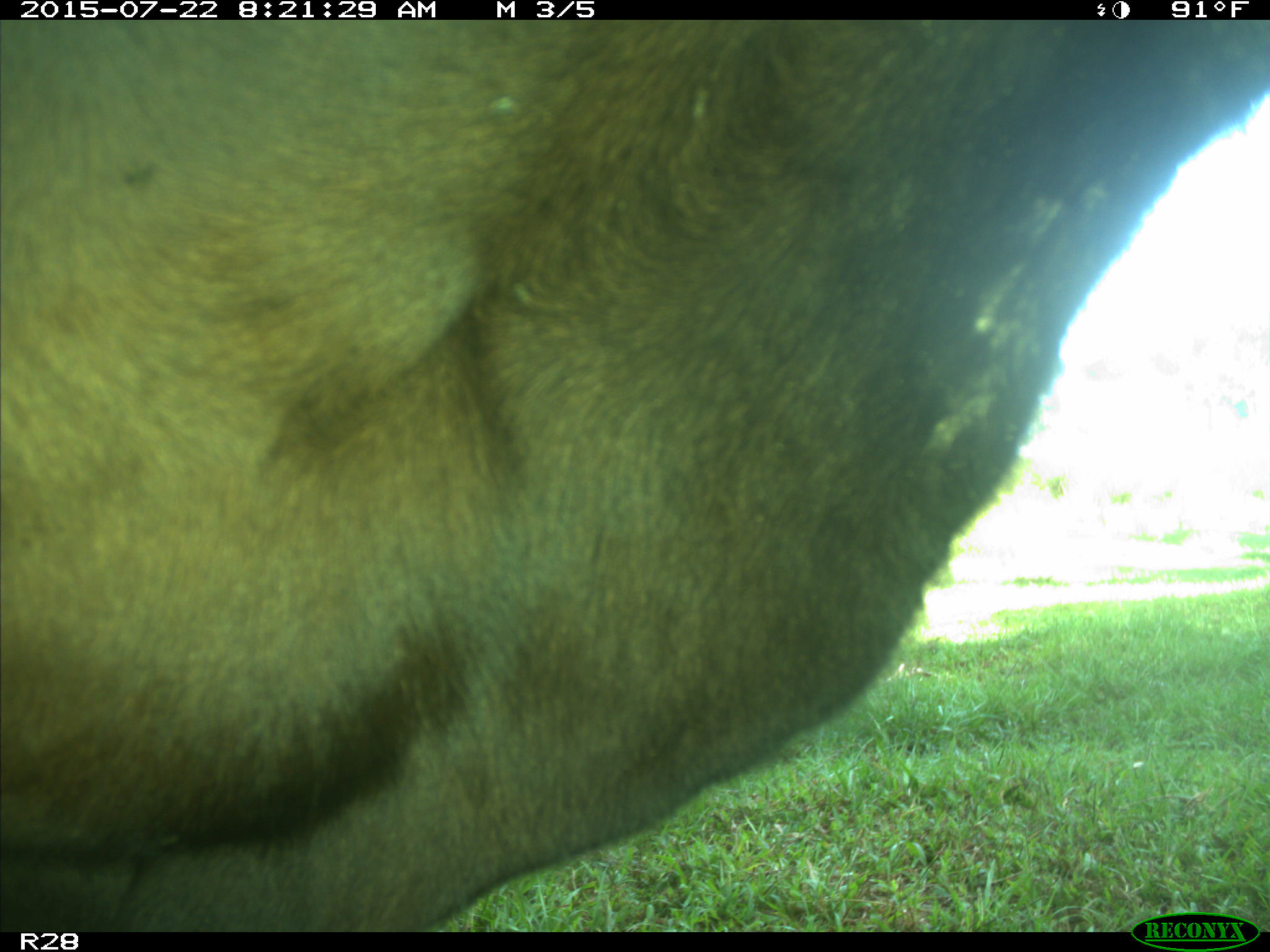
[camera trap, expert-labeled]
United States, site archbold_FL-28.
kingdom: Animalia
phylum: Chordata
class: Mammalia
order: Artiodactyla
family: Bovidae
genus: Bos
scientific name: Bos taurus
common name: domestic cow